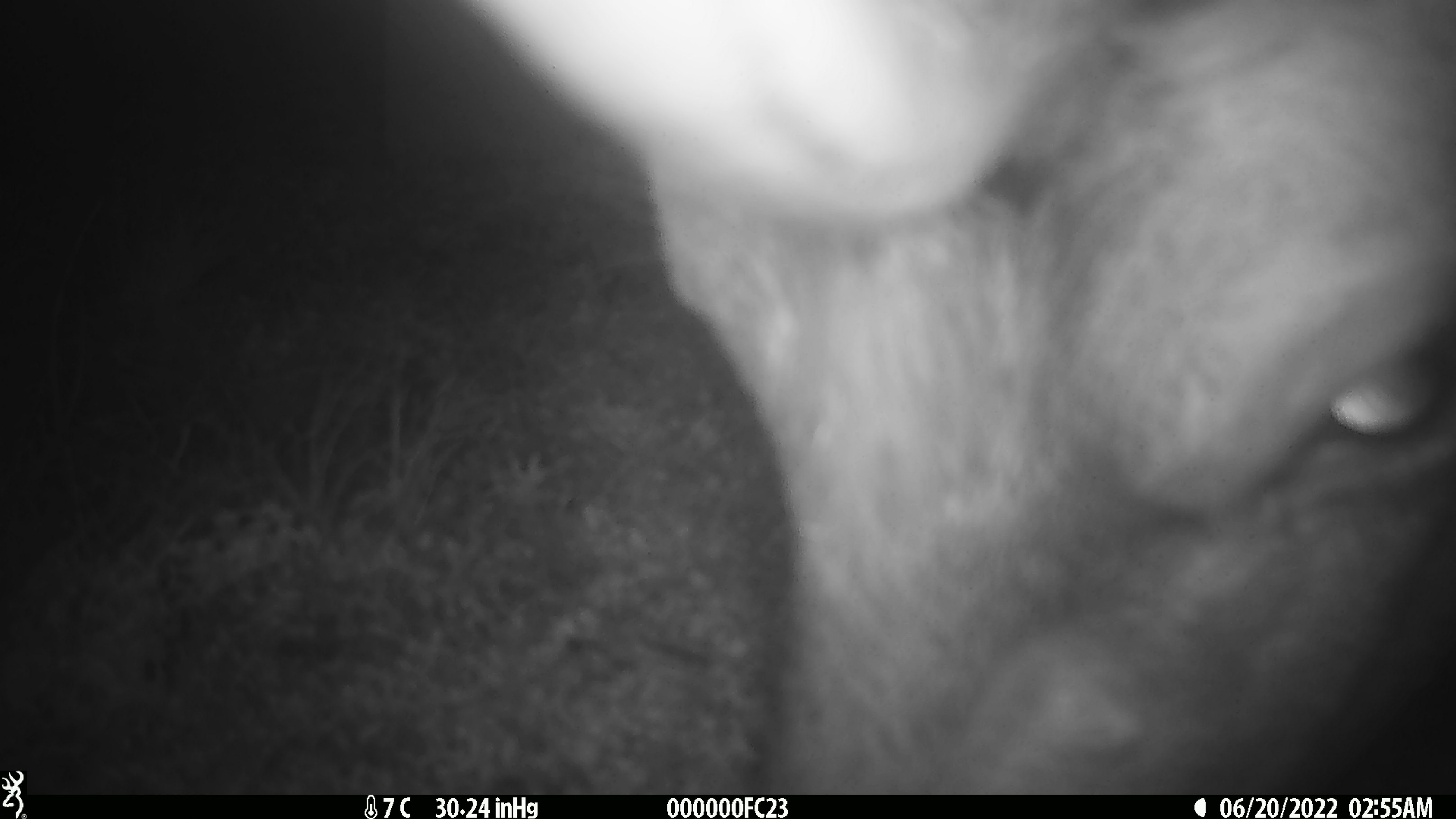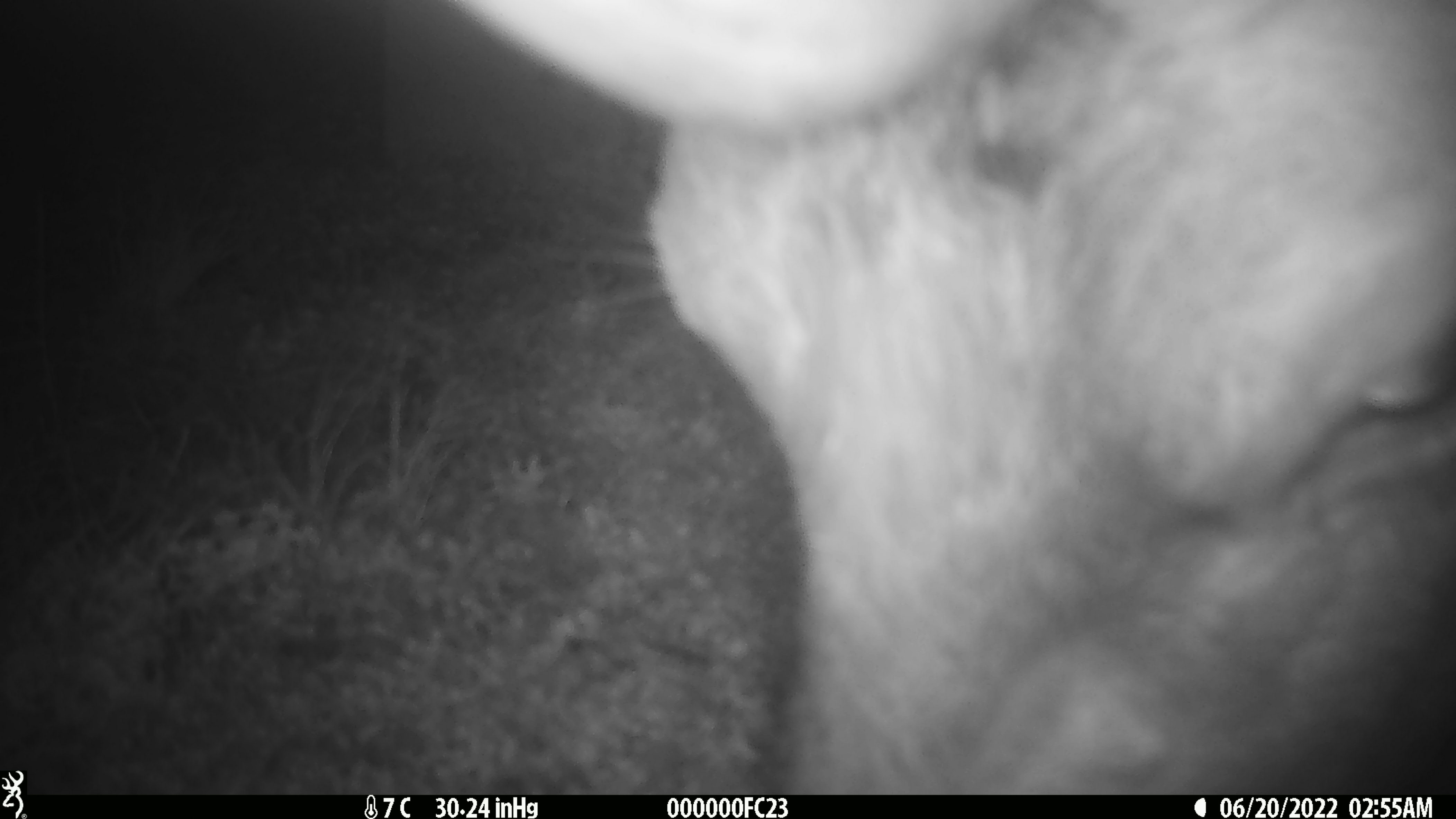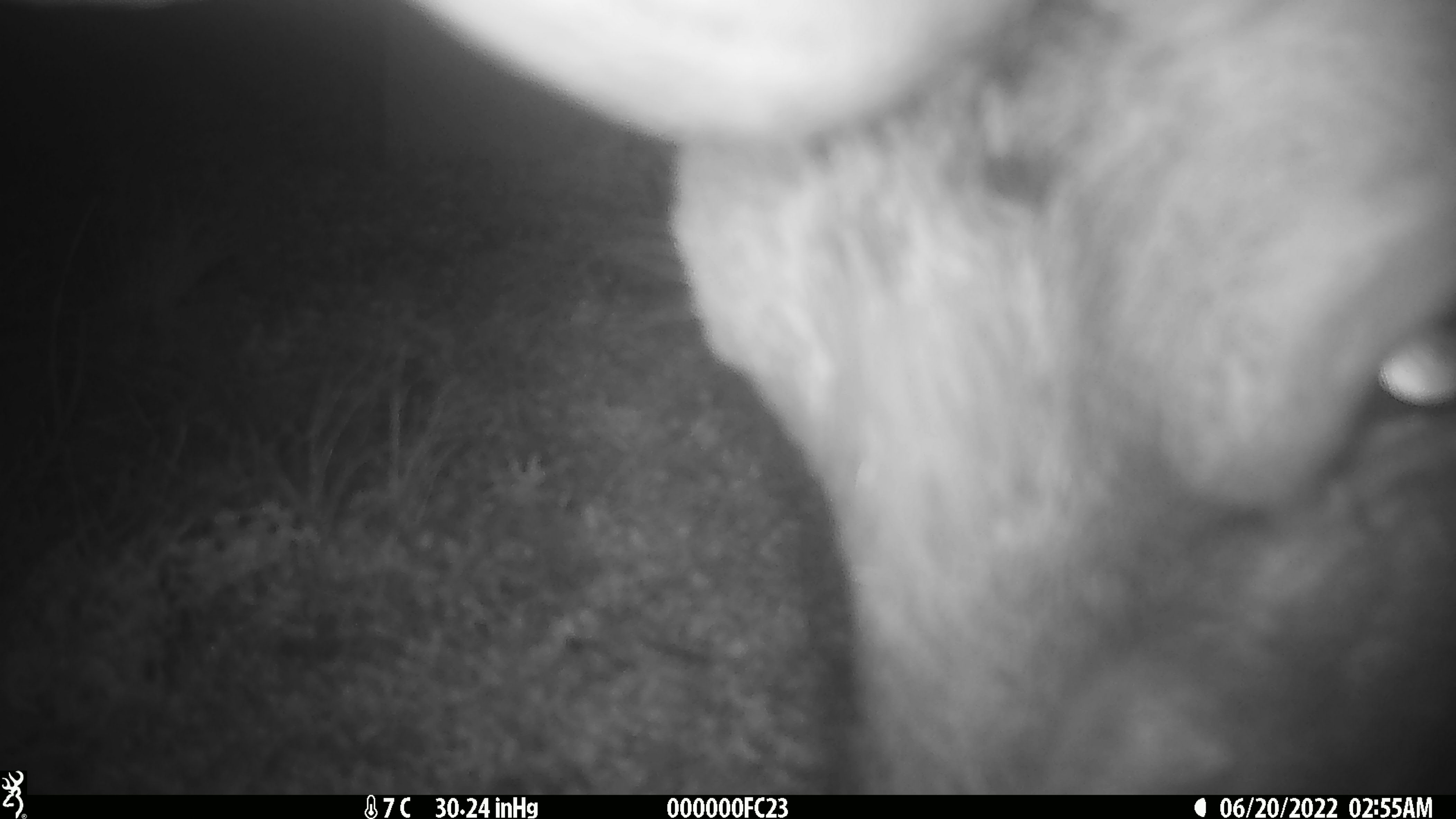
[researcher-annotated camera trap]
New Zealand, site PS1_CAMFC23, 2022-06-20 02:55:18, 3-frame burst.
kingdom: Animalia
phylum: Chordata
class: Mammalia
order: Artiodactyla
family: Cervidae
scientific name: Cervidae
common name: deer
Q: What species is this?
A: Deer (Cervidae).